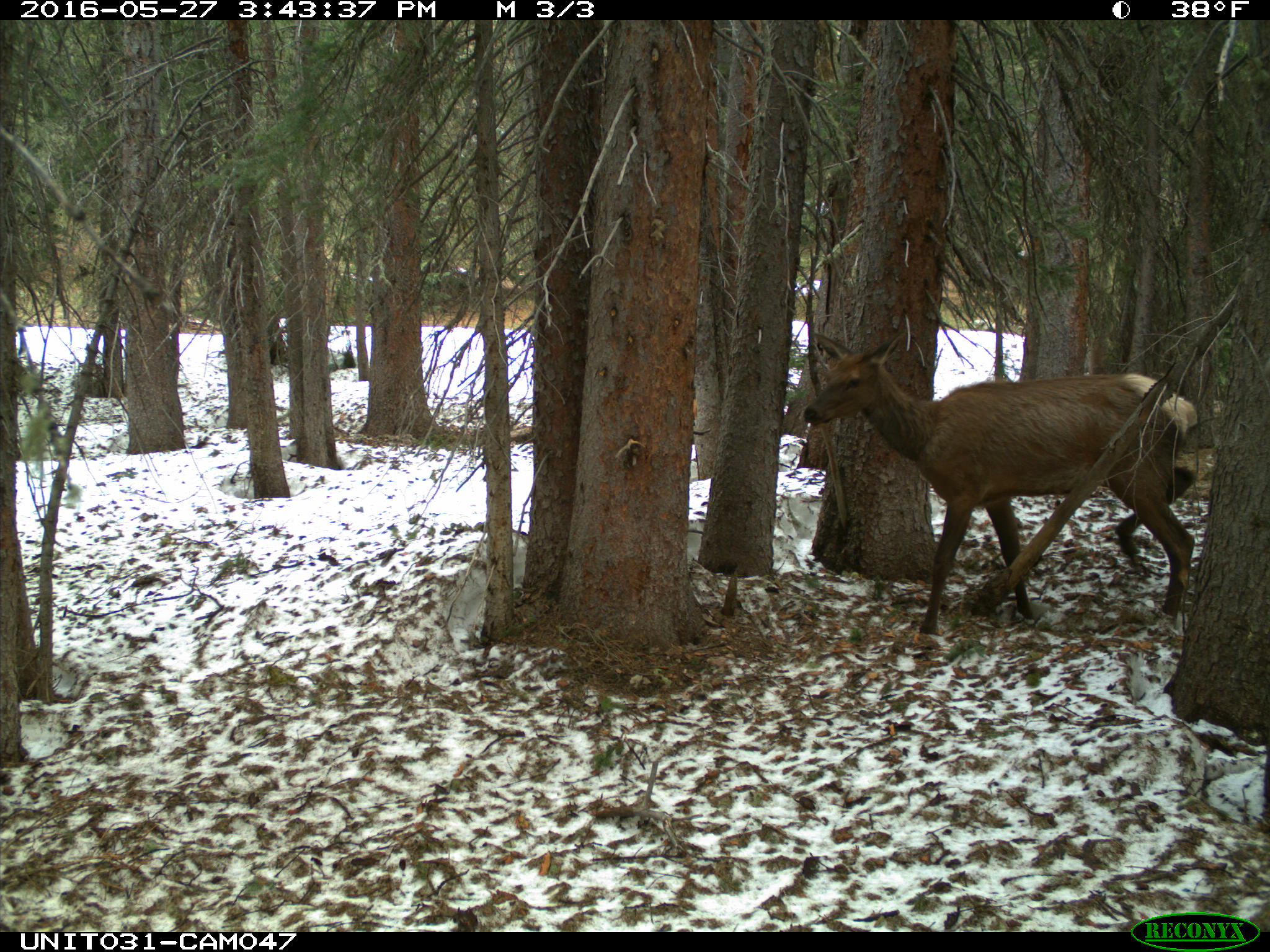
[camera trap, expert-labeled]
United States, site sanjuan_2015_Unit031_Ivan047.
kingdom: Animalia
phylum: Chordata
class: Mammalia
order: Artiodactyla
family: Cervidae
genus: Cervus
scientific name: Cervus elaphus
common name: red deer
Cervus elaphus (red deer).